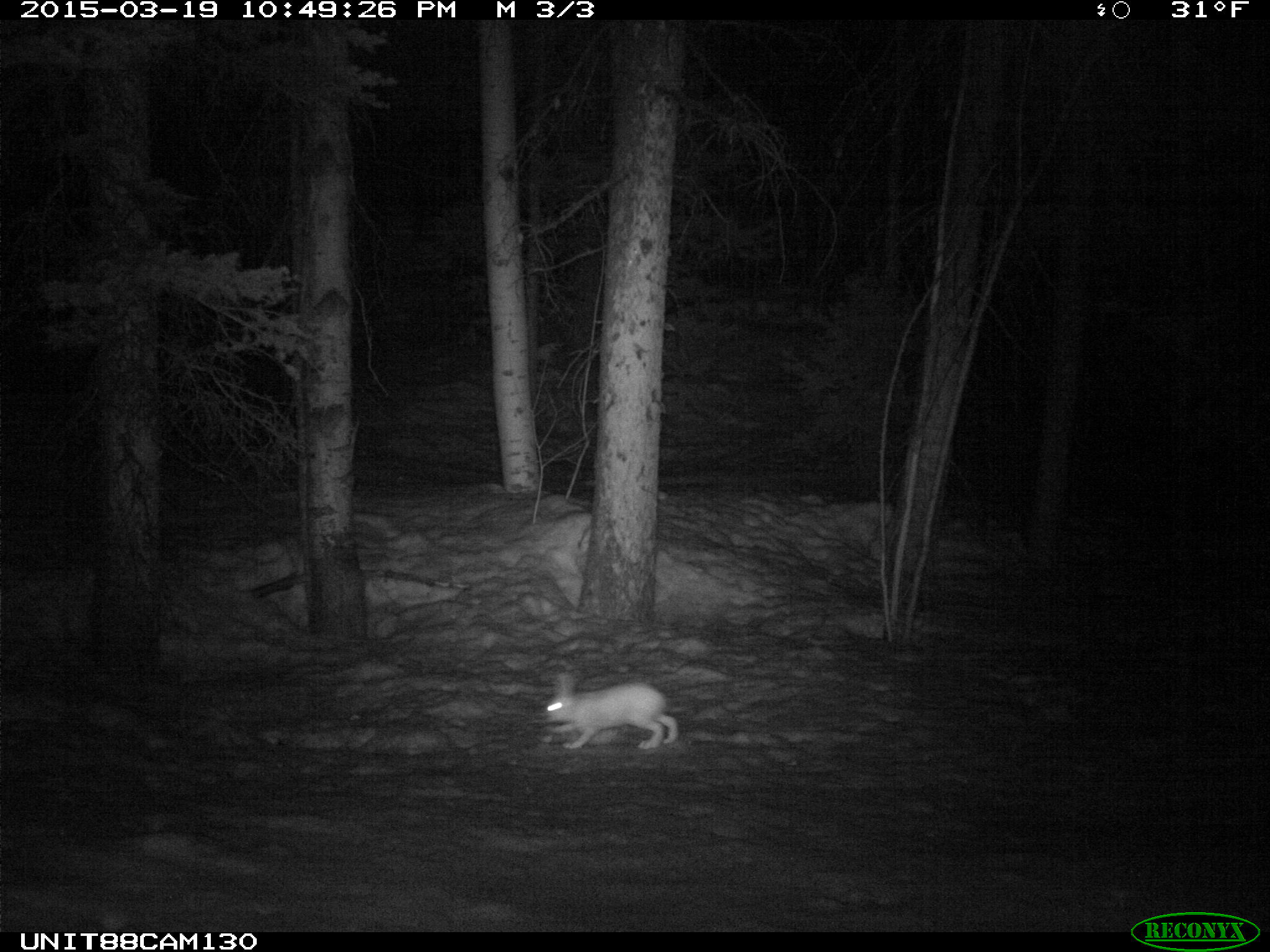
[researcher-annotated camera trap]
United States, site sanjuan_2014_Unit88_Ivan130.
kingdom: Animalia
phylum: Chordata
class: Mammalia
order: Lagomorpha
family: Leporidae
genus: Lepus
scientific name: Lepus americanus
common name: snowshoe hare